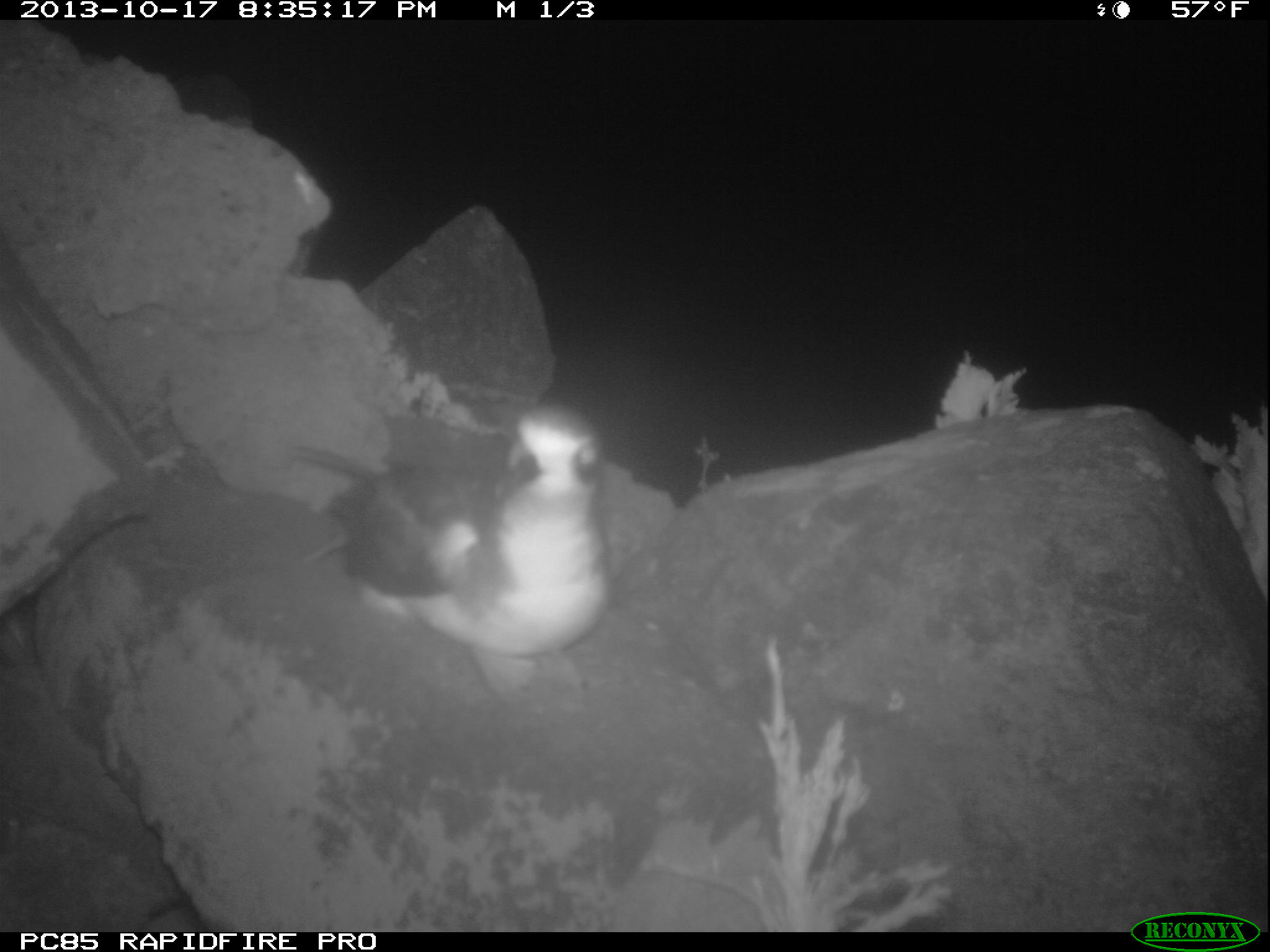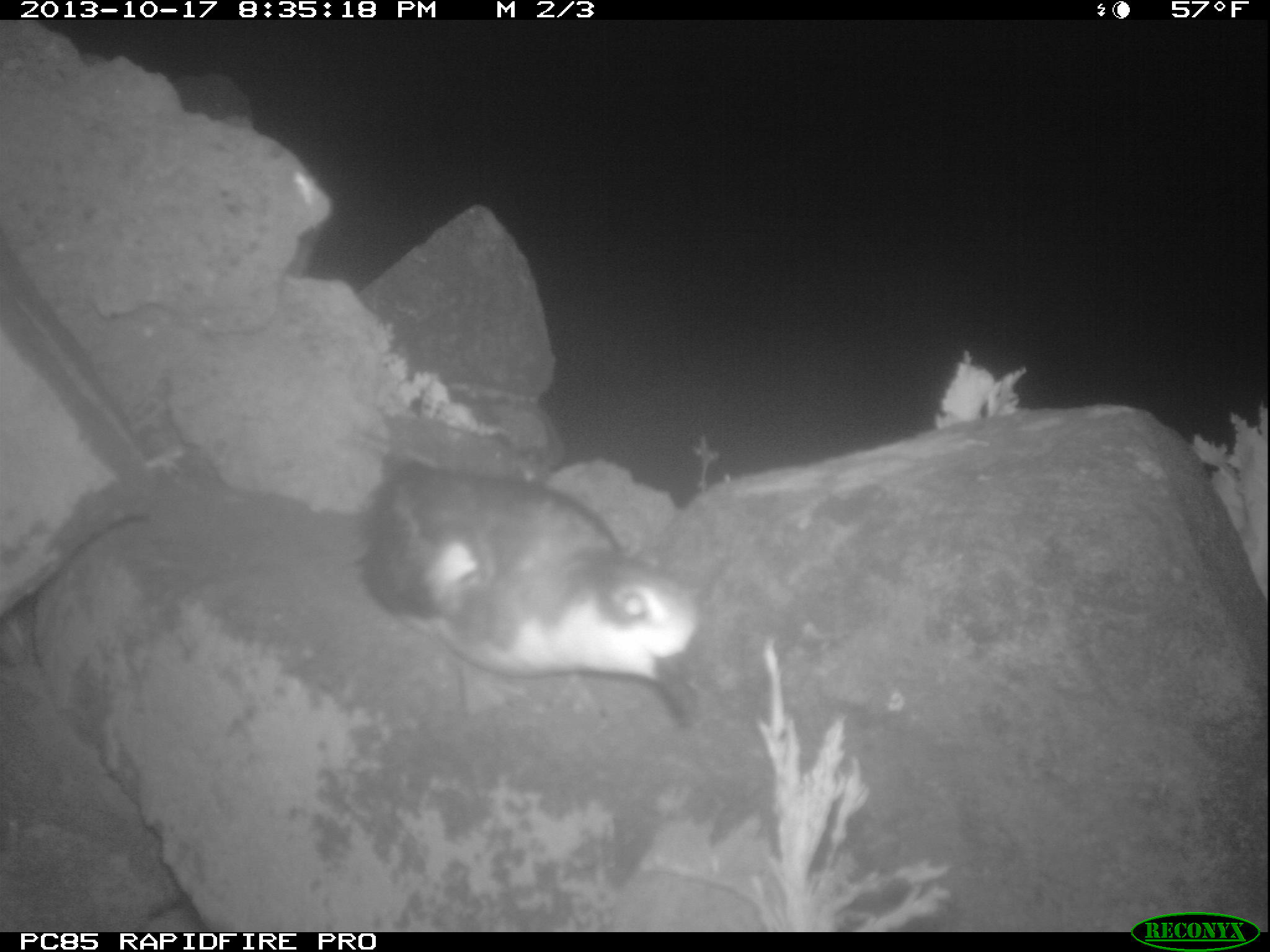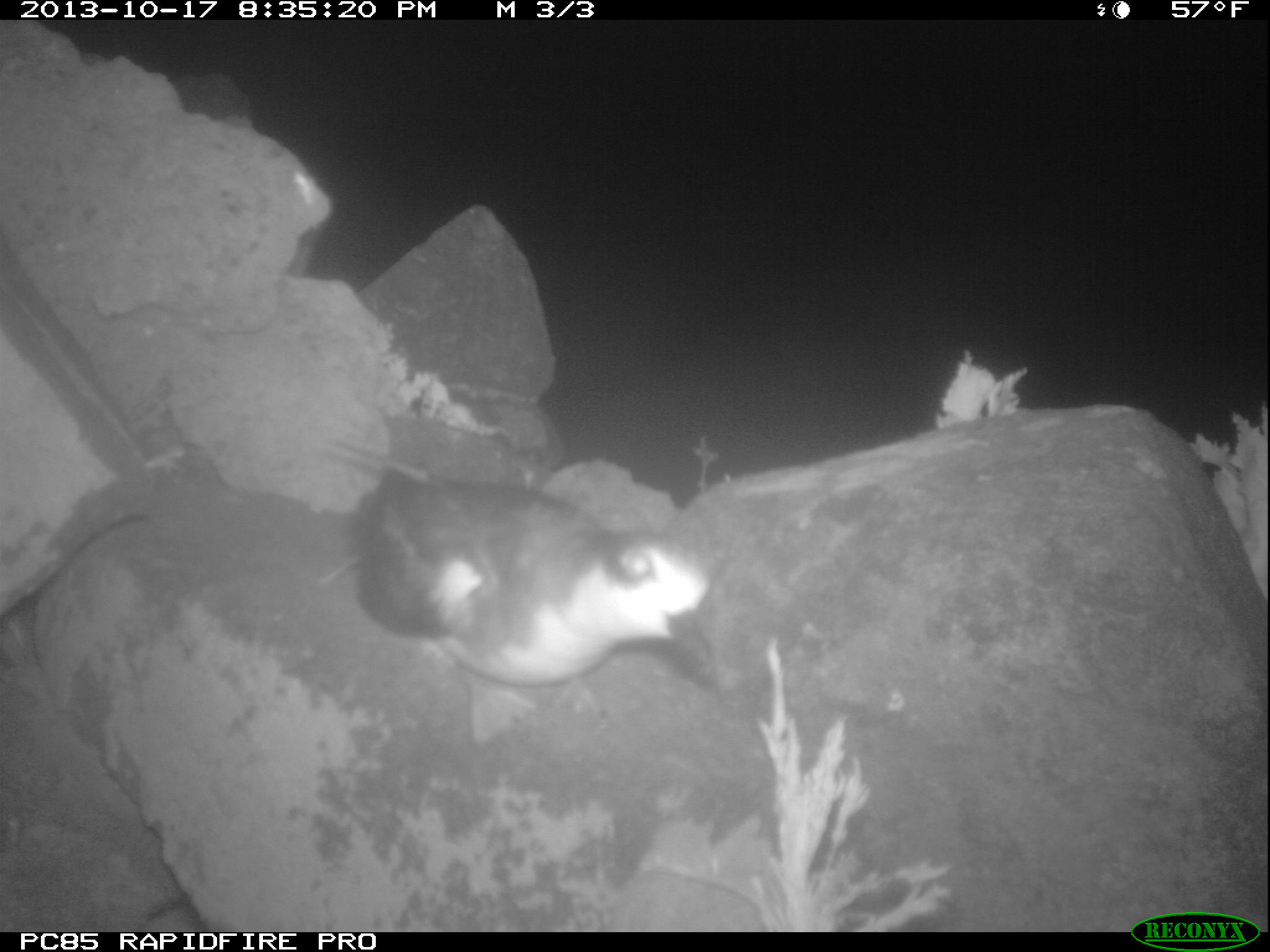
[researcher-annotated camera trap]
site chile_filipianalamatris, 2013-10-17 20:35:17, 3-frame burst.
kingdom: Animalia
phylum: Chordata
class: Aves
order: Procellariiformes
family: Procellariidae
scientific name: Procellariidae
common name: petrel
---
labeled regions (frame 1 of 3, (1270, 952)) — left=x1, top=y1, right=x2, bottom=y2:
petrel: left=304, top=404, right=619, bottom=704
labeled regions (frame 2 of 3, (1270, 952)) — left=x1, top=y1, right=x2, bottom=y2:
petrel: left=348, top=451, right=710, bottom=726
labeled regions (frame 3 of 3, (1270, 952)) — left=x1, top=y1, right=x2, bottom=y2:
petrel: left=334, top=457, right=716, bottom=750